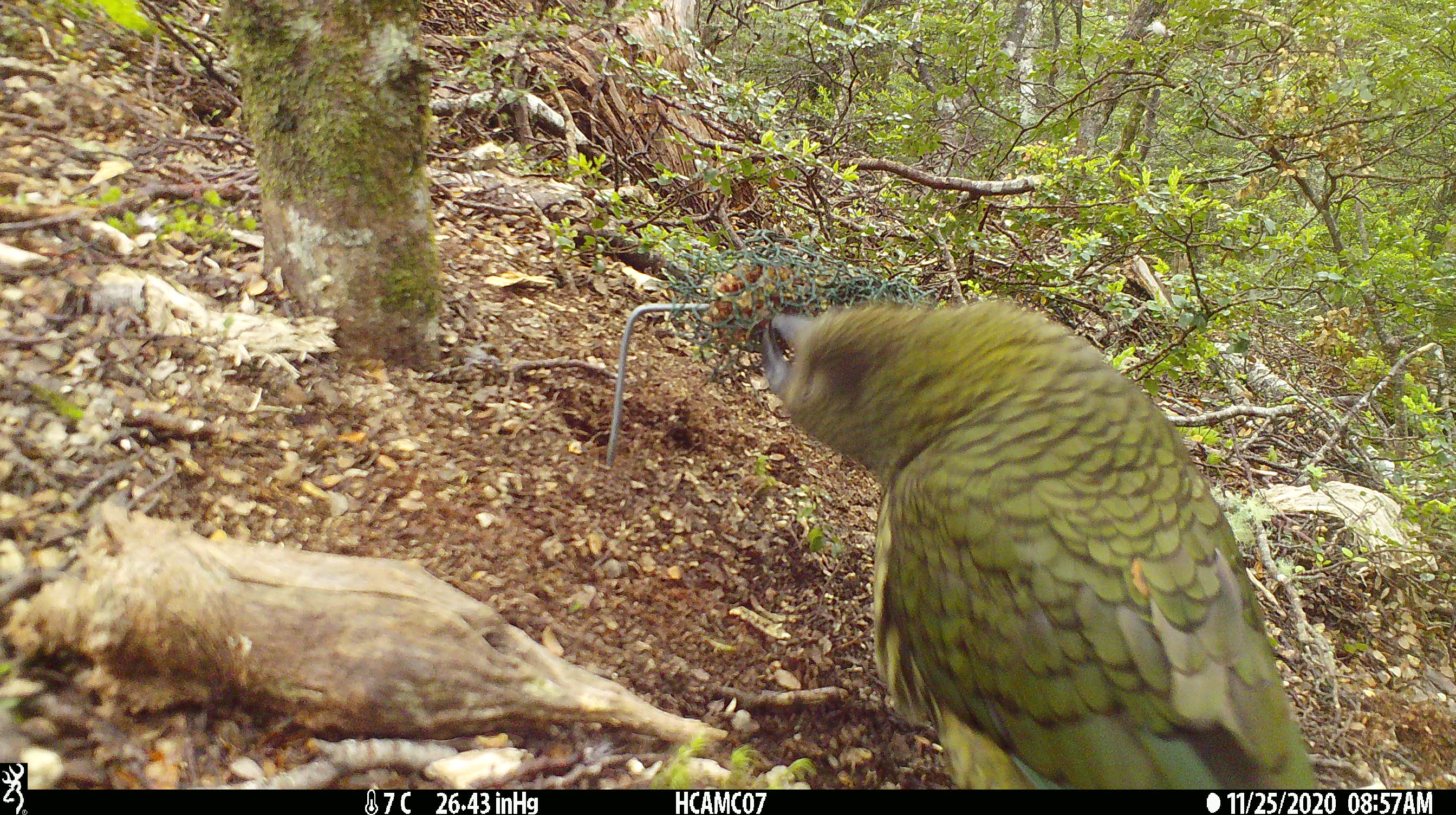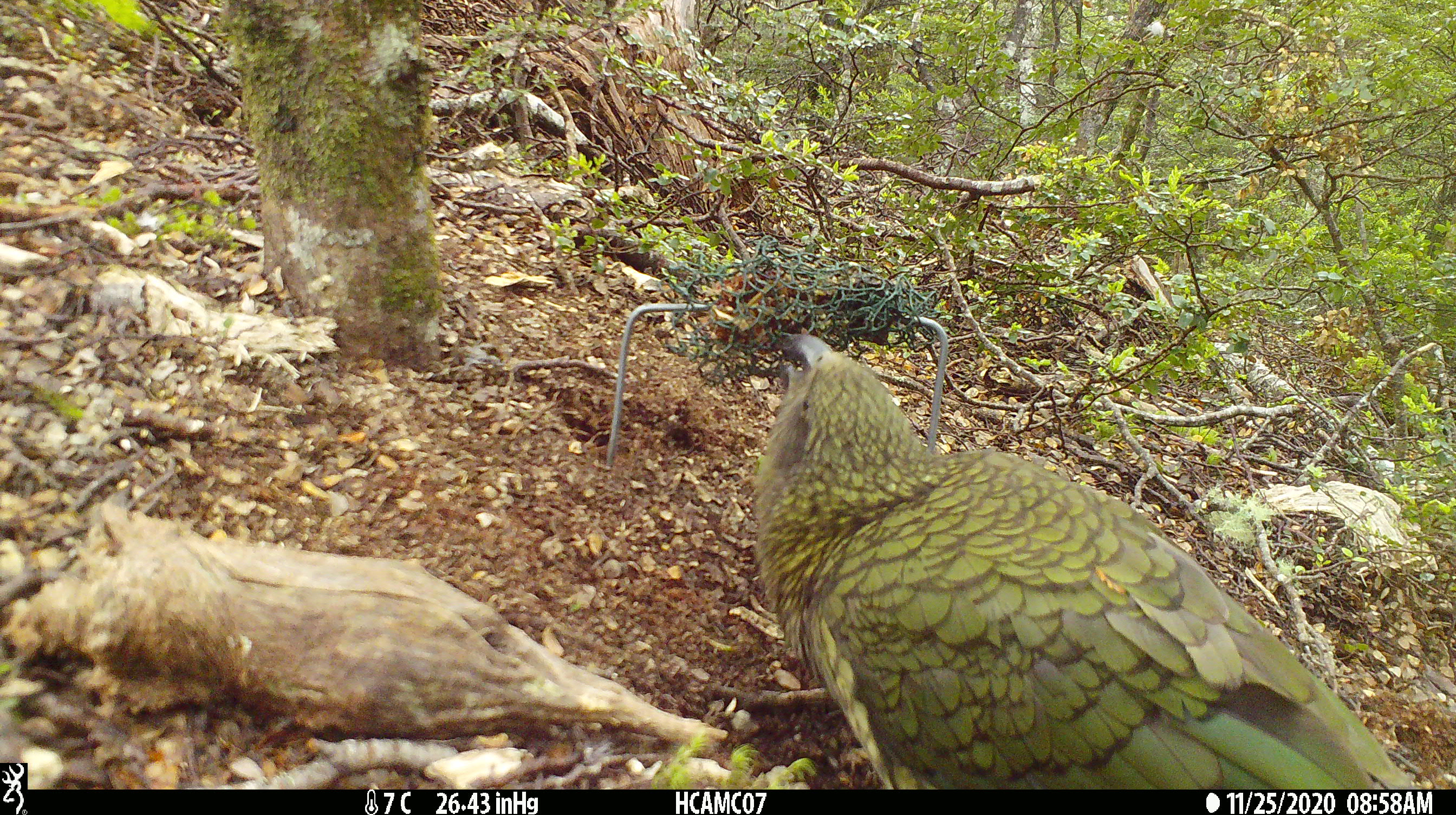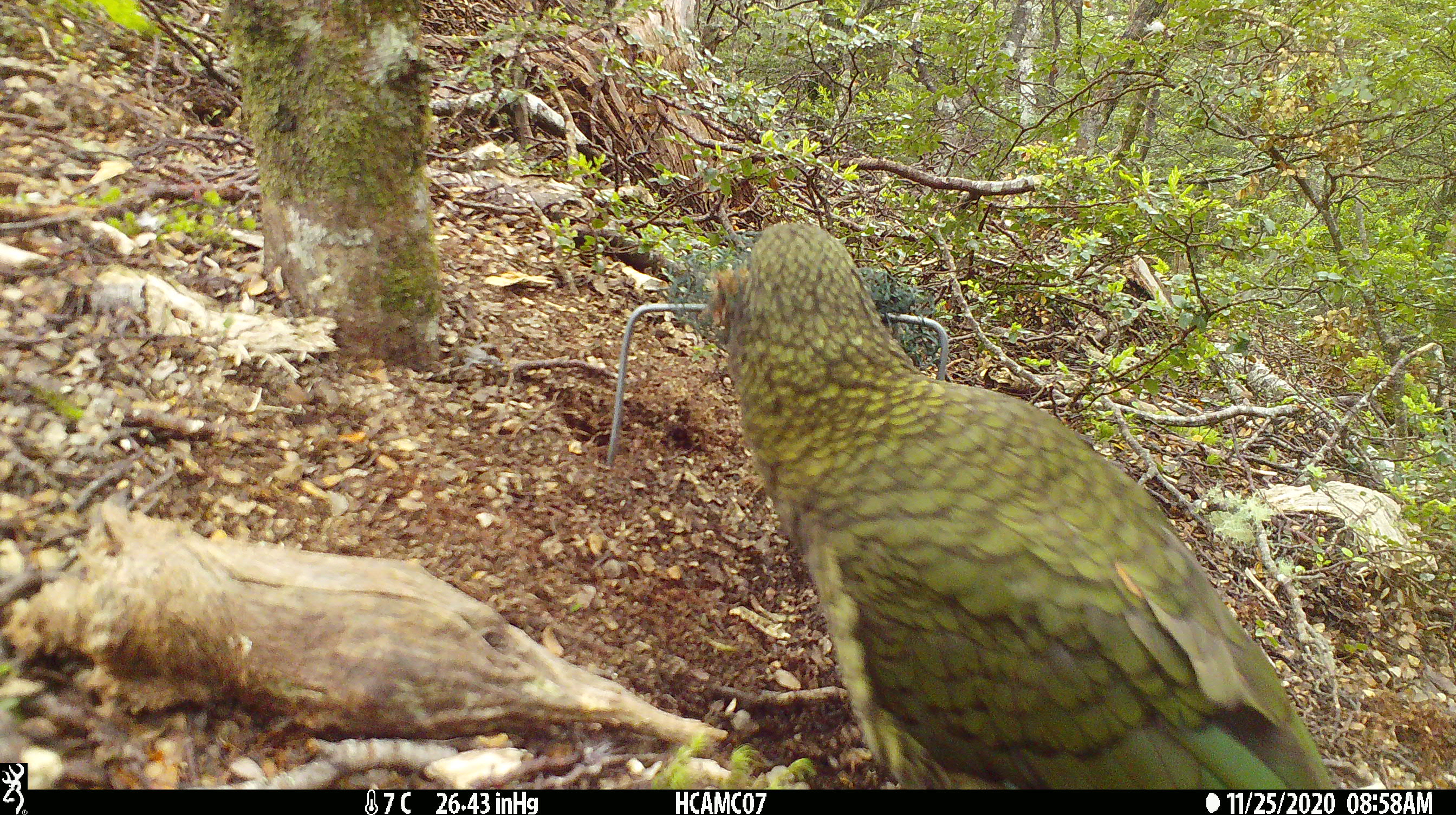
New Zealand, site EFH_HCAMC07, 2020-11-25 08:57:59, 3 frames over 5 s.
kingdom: Animalia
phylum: Chordata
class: Aves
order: Psittaciformes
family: Strigopidae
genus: Nestor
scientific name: Nestor notabilis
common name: kea